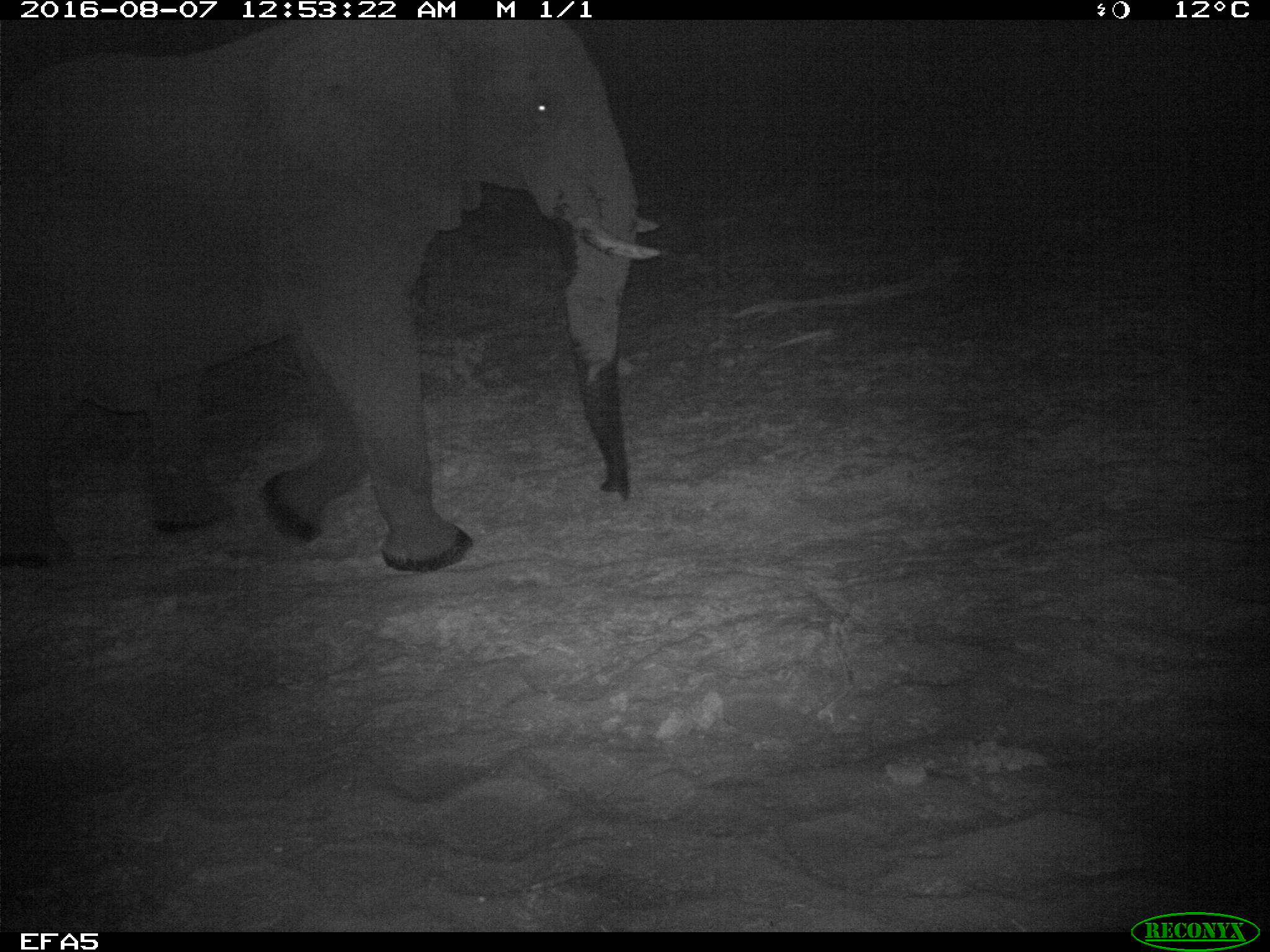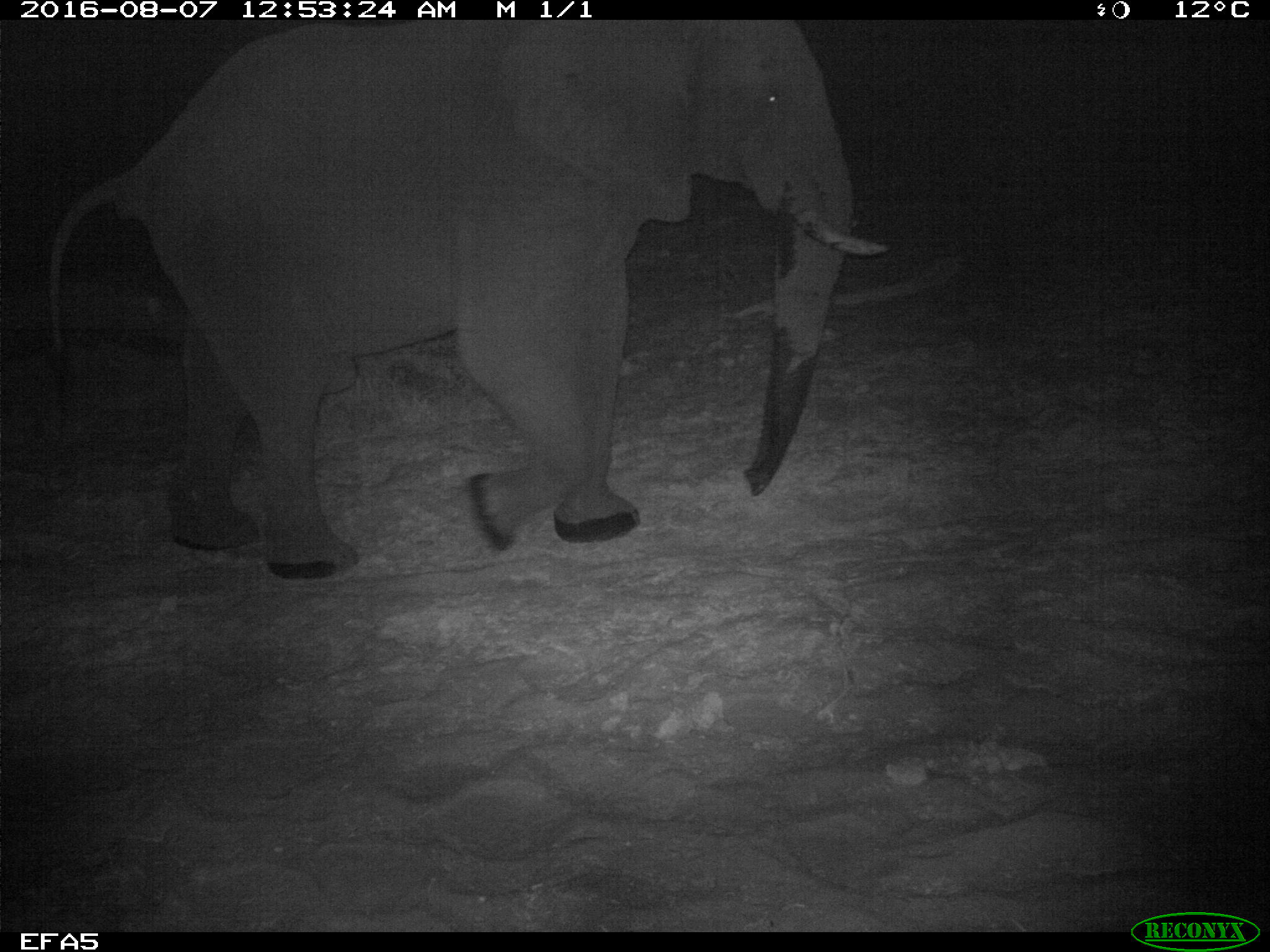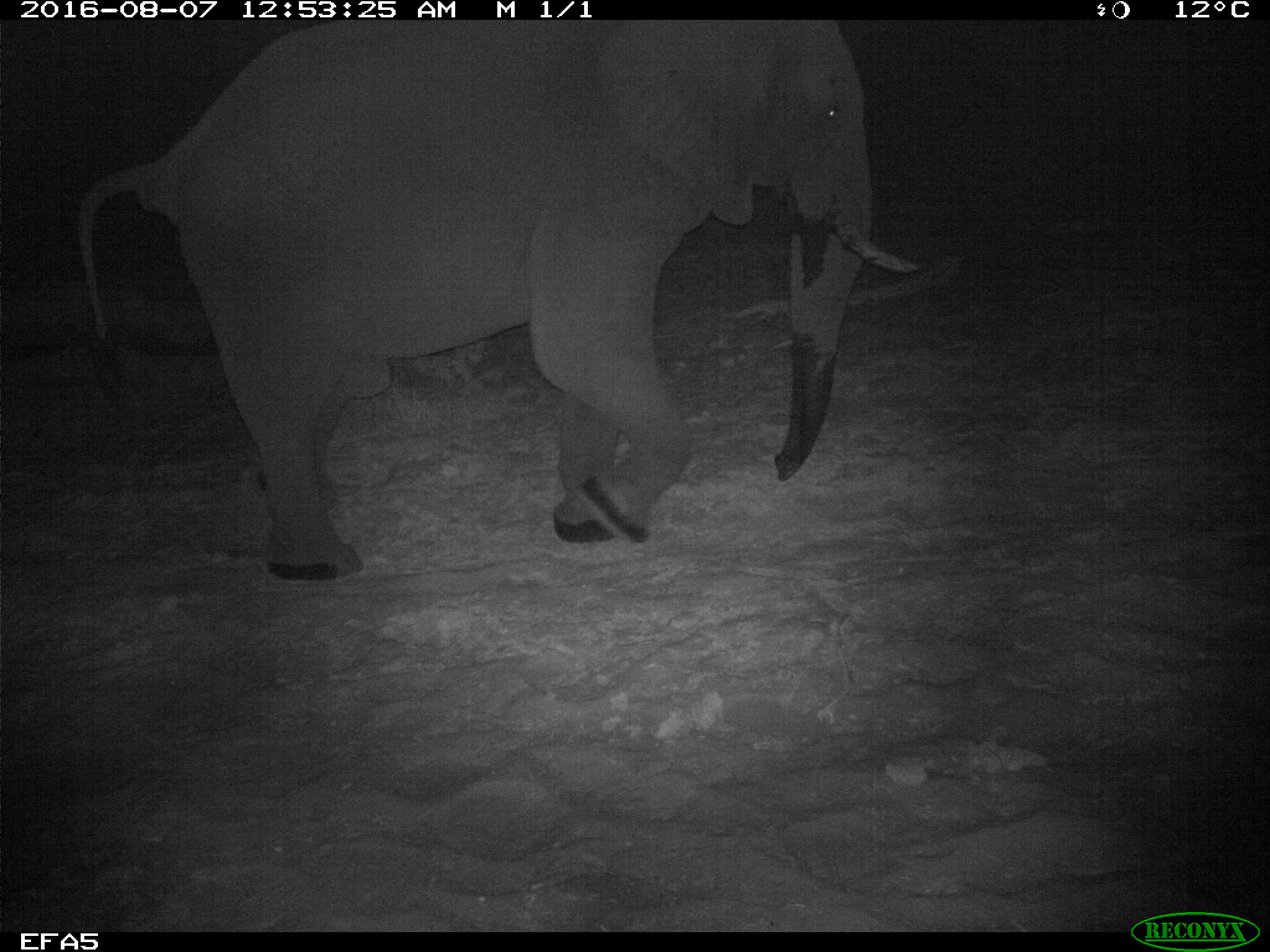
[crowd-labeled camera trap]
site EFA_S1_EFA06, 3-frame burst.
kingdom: Animalia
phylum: Chordata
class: Mammalia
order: Proboscidea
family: Elephantidae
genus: Loxodonta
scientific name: Loxodonta africana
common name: african bush elephant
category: elephant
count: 1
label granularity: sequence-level